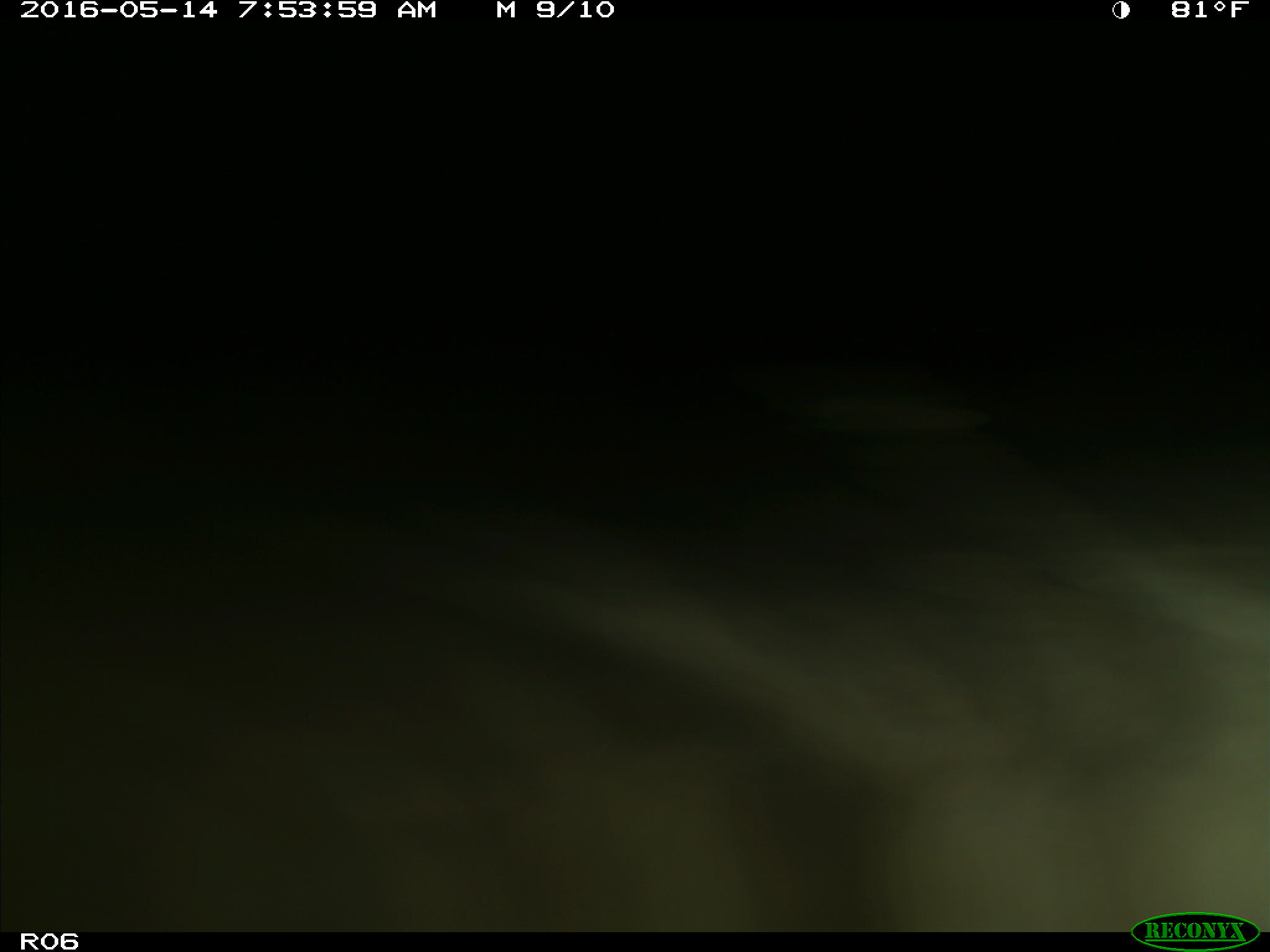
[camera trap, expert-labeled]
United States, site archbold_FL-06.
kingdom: Animalia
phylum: Chordata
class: Mammalia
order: Artiodactyla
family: Bovidae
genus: Bos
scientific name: Bos taurus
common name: domestic cow